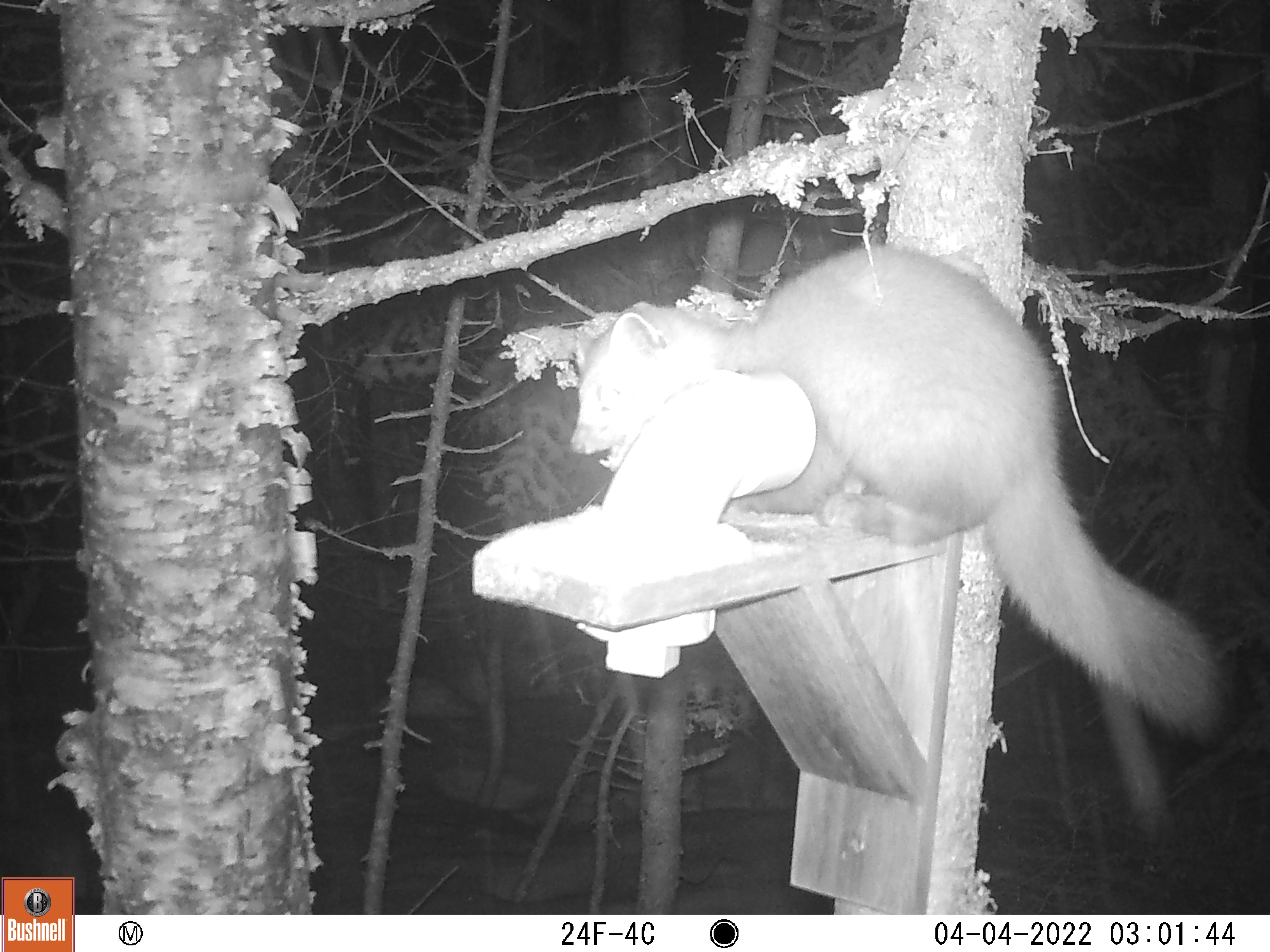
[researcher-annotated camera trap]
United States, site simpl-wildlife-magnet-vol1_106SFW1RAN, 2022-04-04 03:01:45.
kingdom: Animalia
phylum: Chordata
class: Mammalia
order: Carnivora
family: Mustelidae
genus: Martes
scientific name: Martes americana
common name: american marten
American marten (Martes americana).